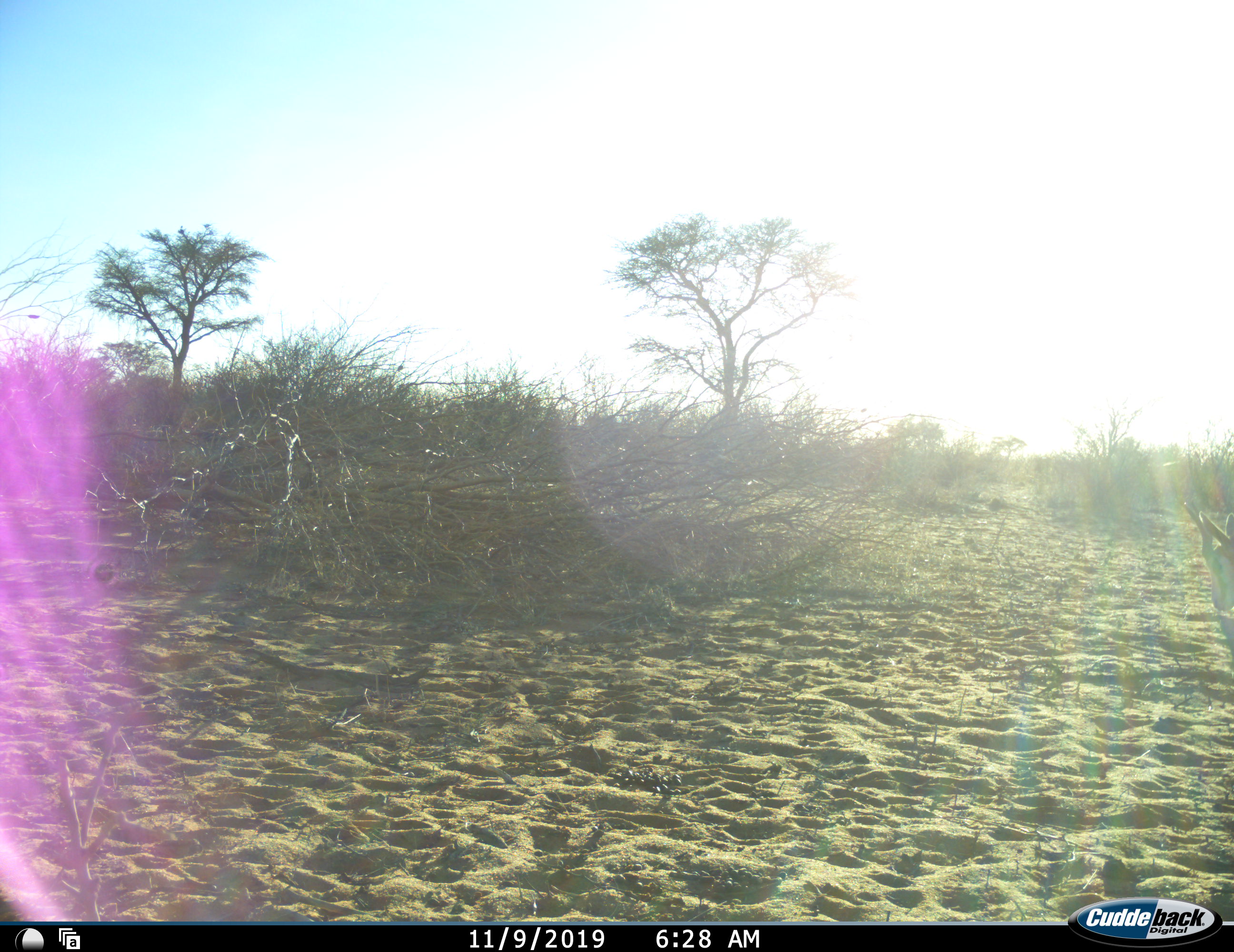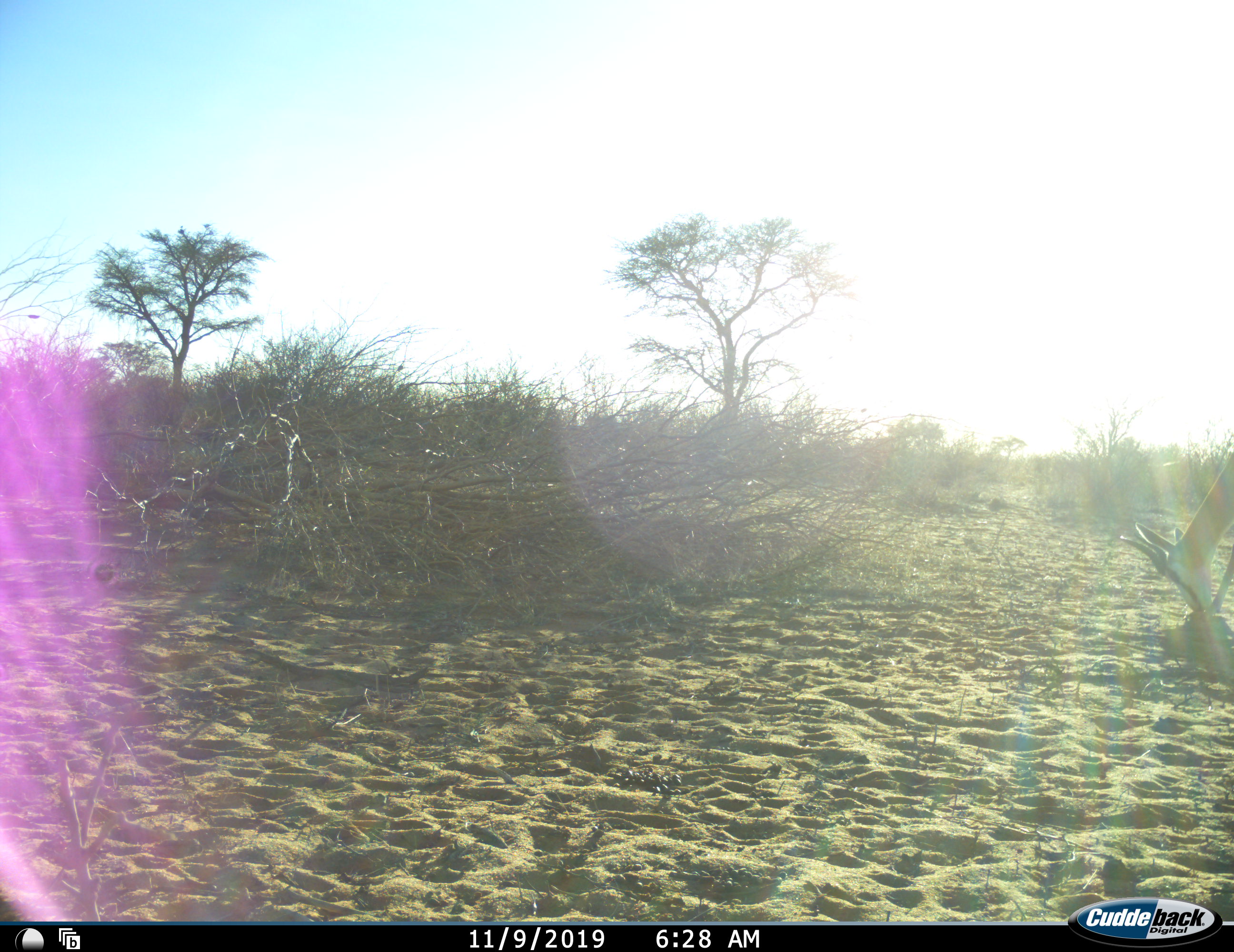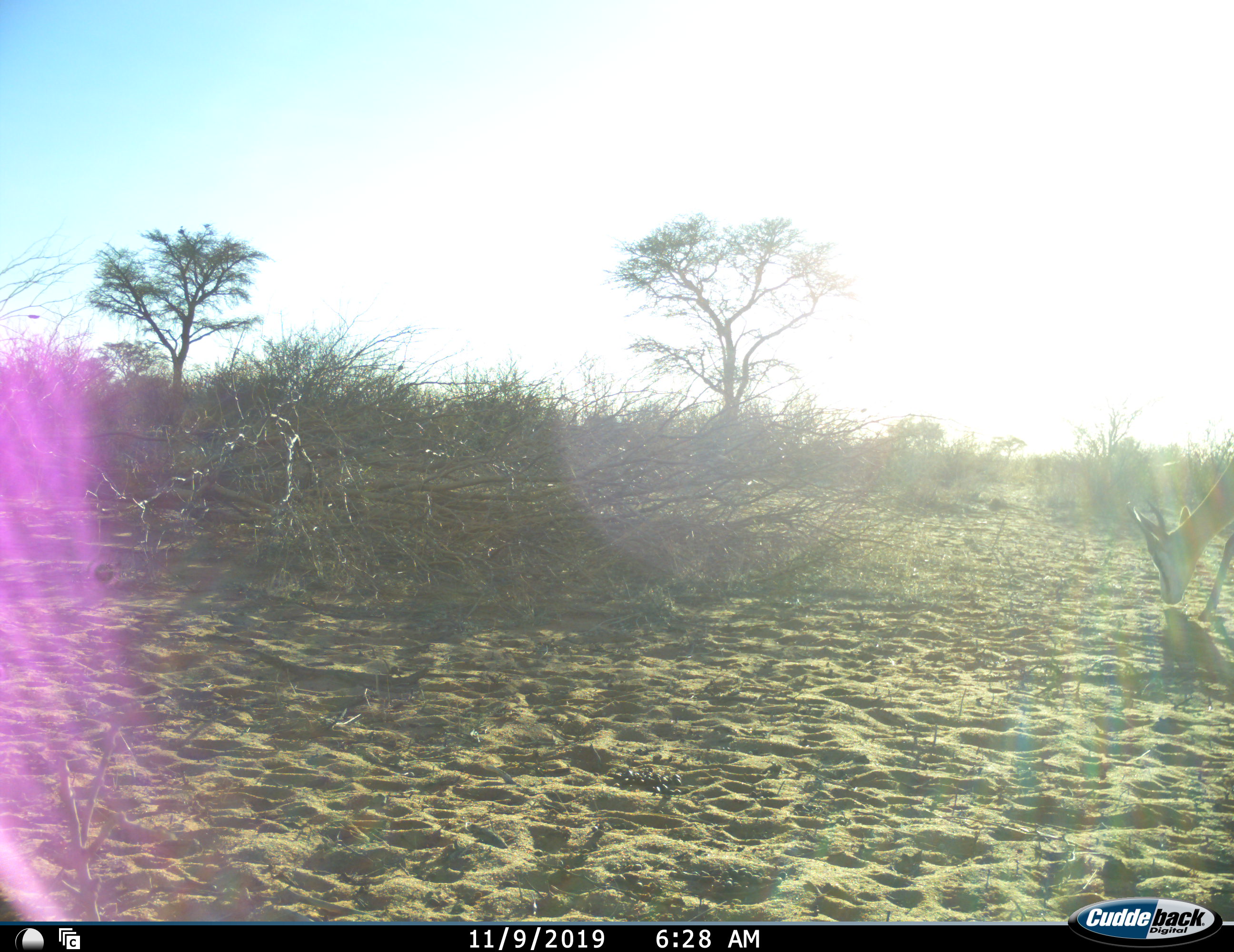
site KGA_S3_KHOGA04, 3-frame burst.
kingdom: Animalia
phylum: Chordata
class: Mammalia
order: Artiodactyla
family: Bovidae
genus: Antidorcas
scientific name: Antidorcas marsupialis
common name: springbok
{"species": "springbok (Antidorcas marsupialis)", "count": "1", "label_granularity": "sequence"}